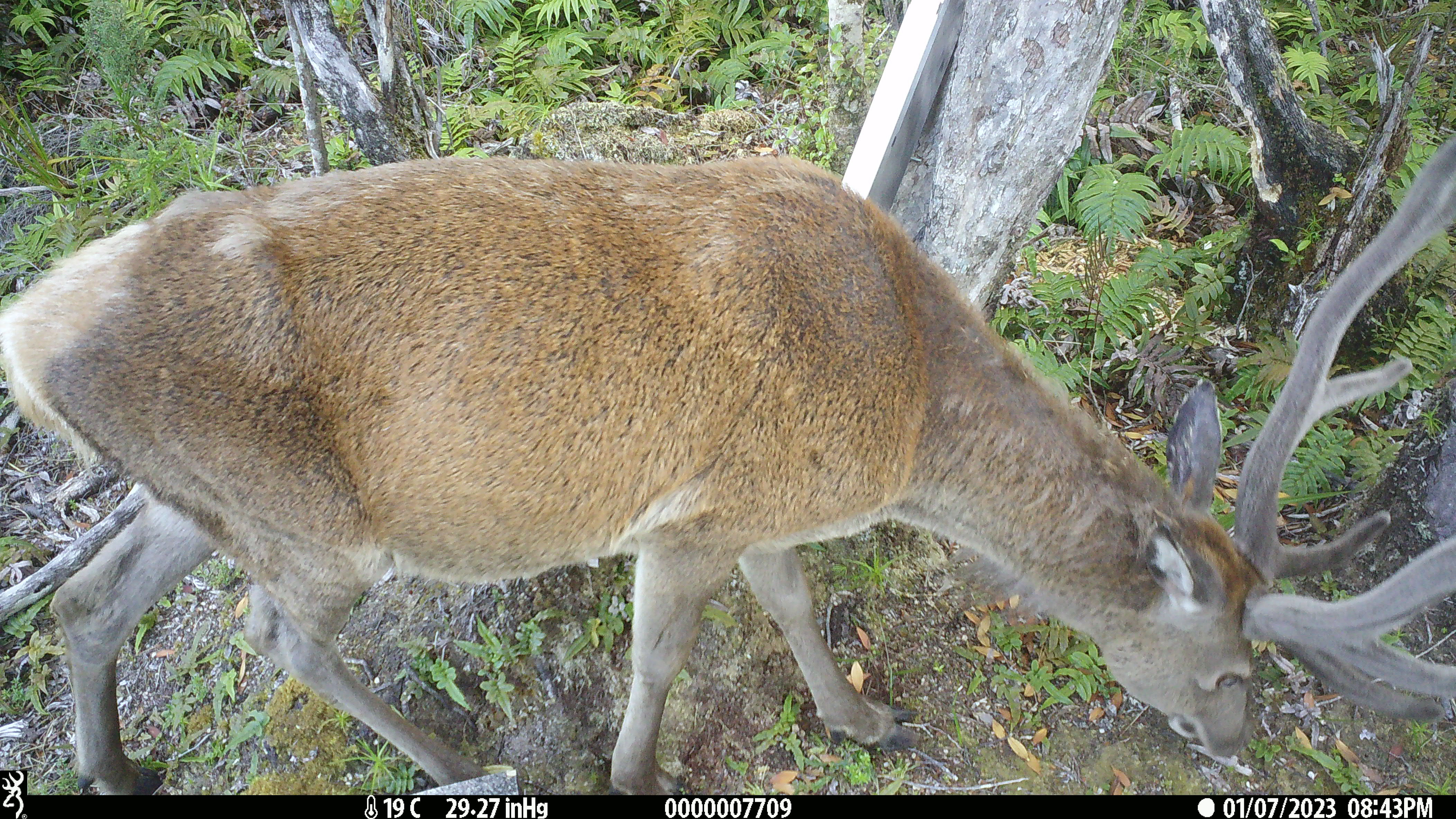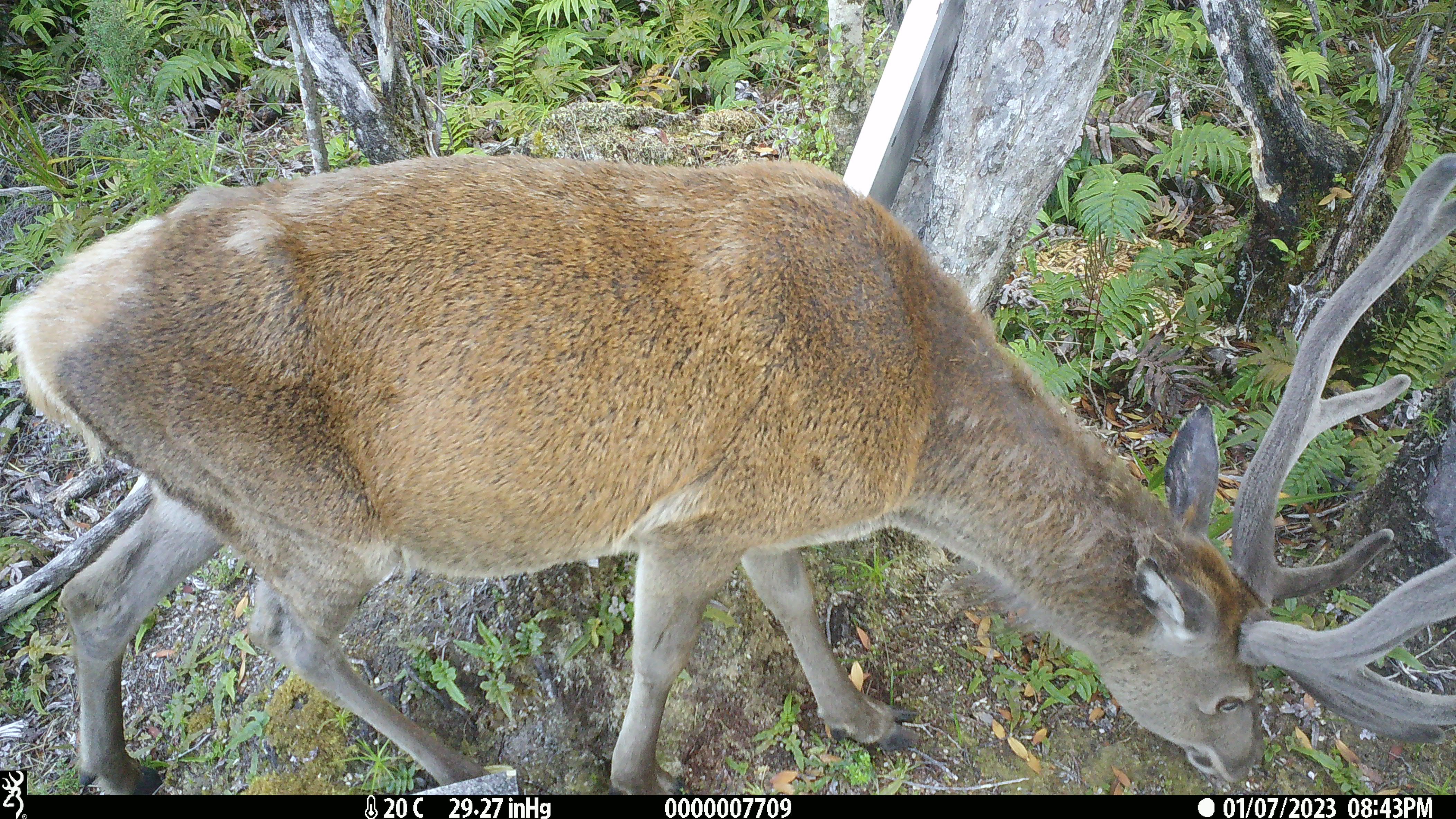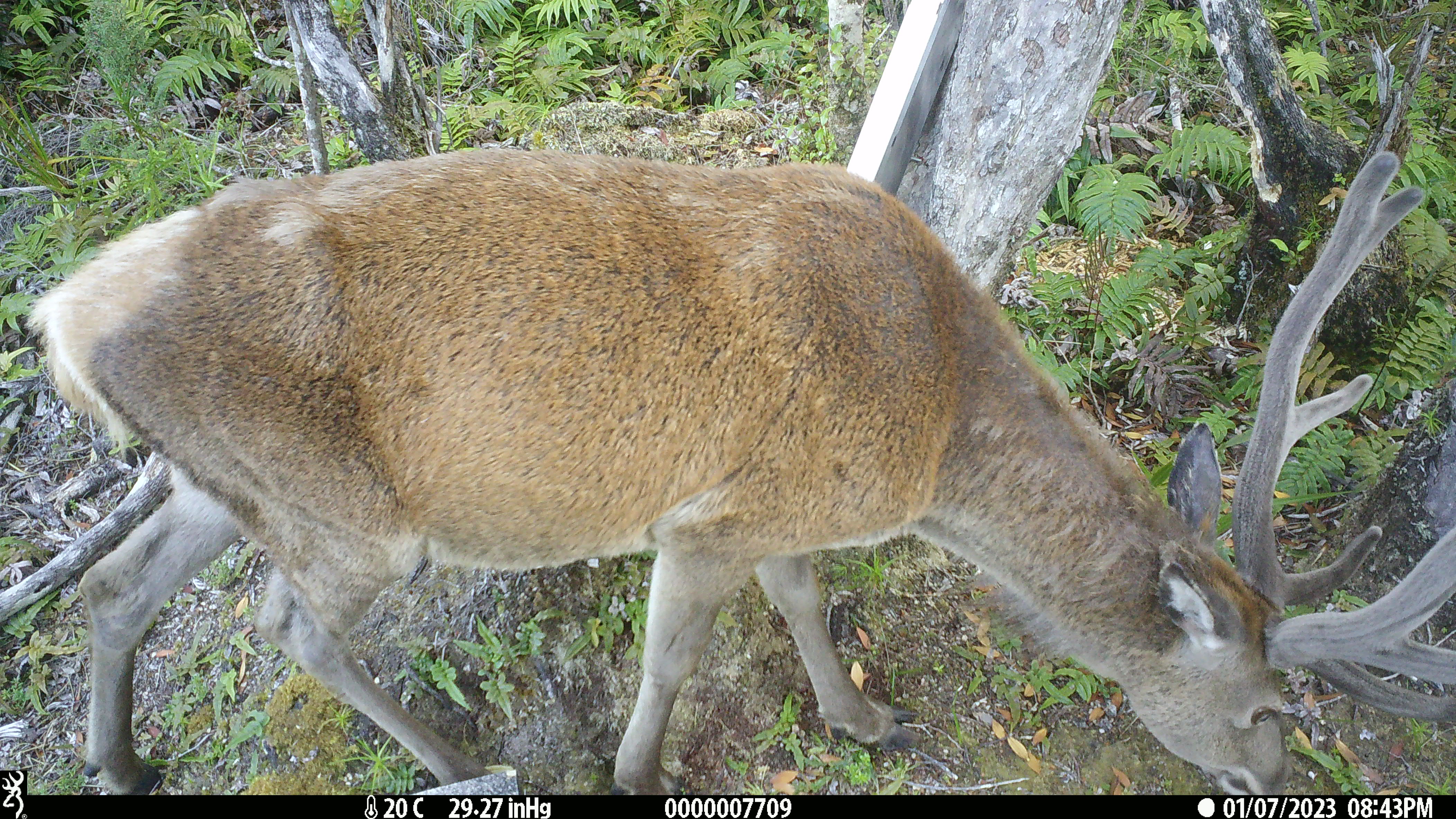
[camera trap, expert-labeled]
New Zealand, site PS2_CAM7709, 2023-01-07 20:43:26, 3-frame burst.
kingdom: Animalia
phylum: Chordata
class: Mammalia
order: Artiodactyla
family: Cervidae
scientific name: Cervidae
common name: deer